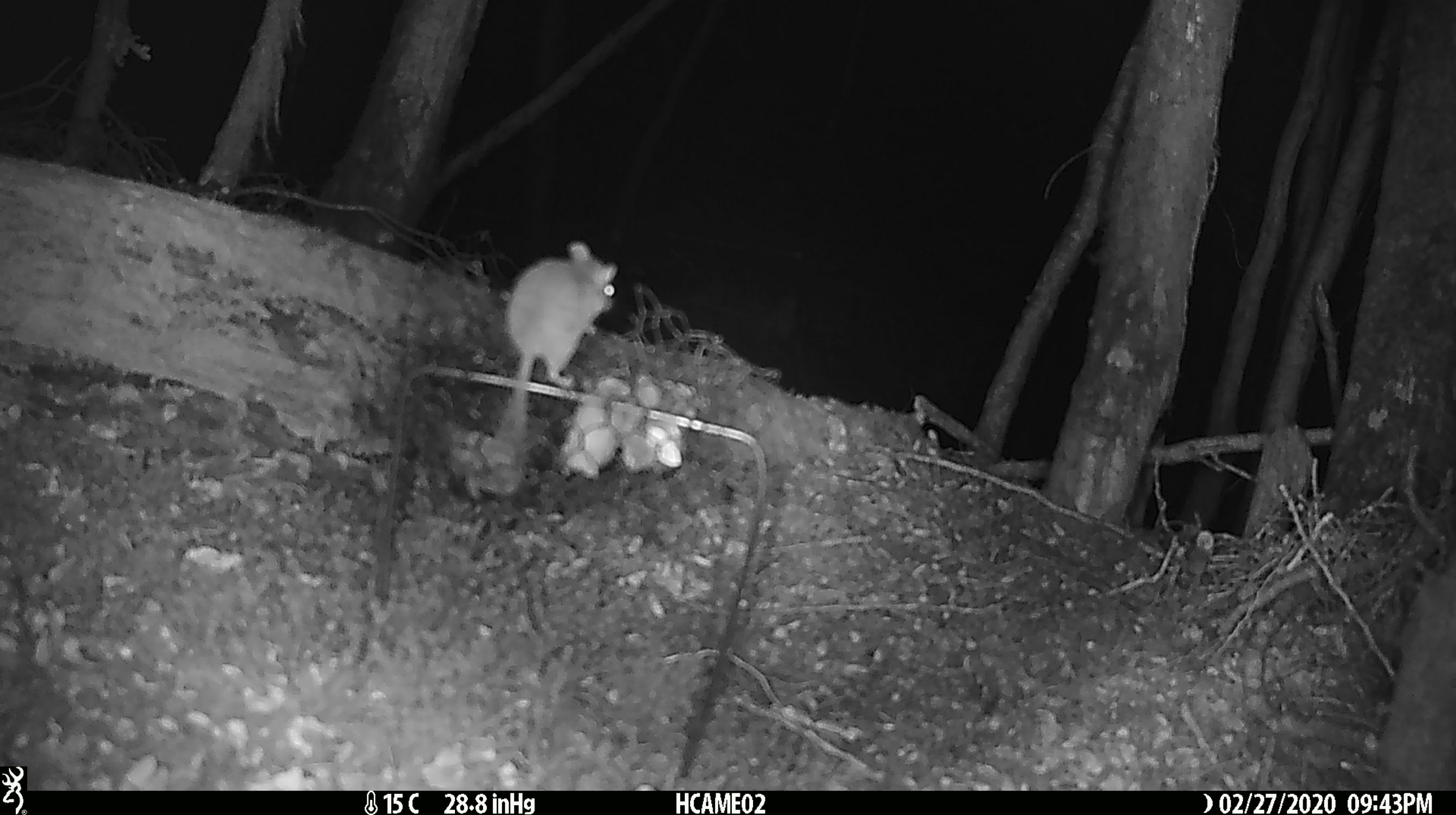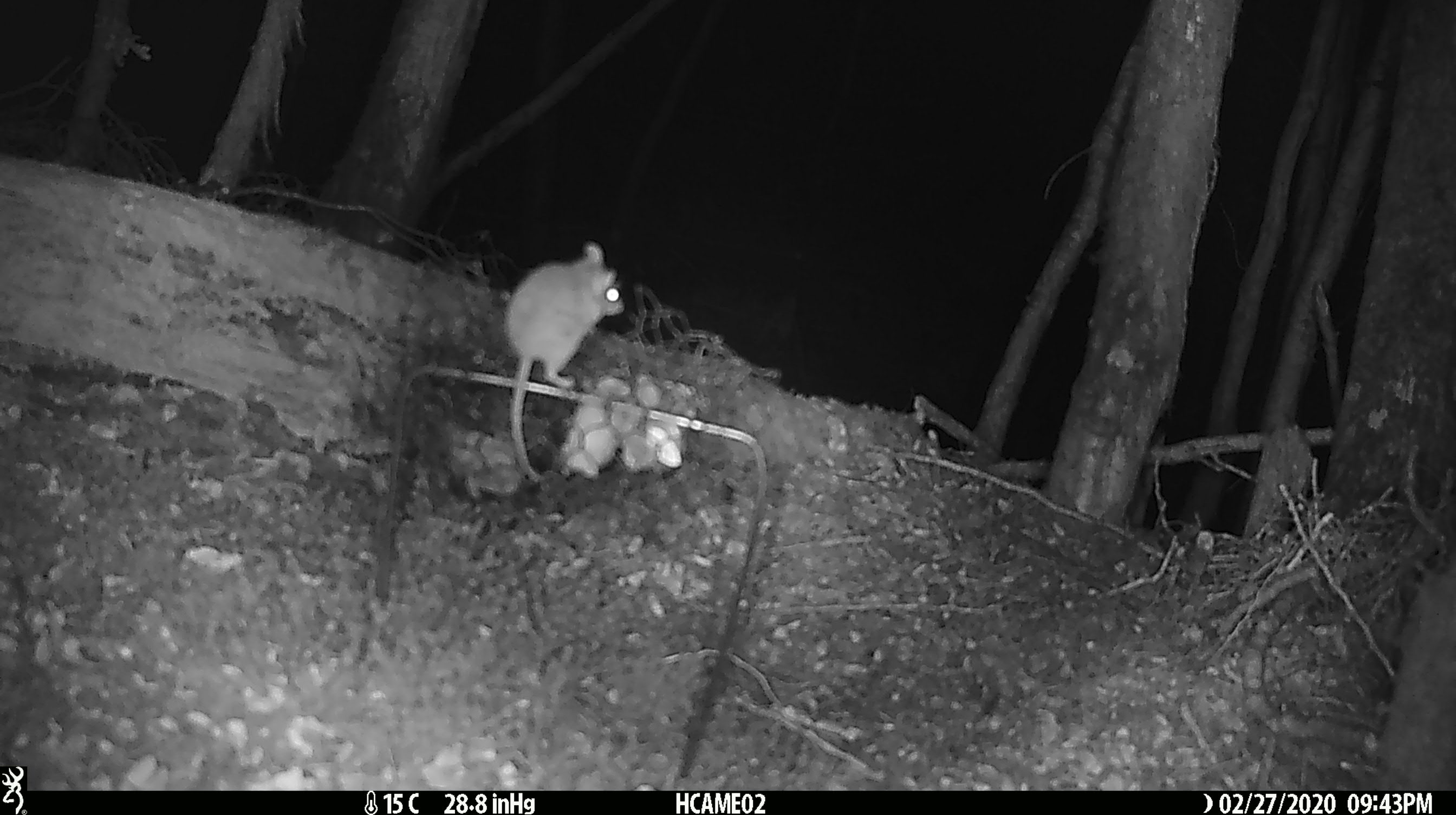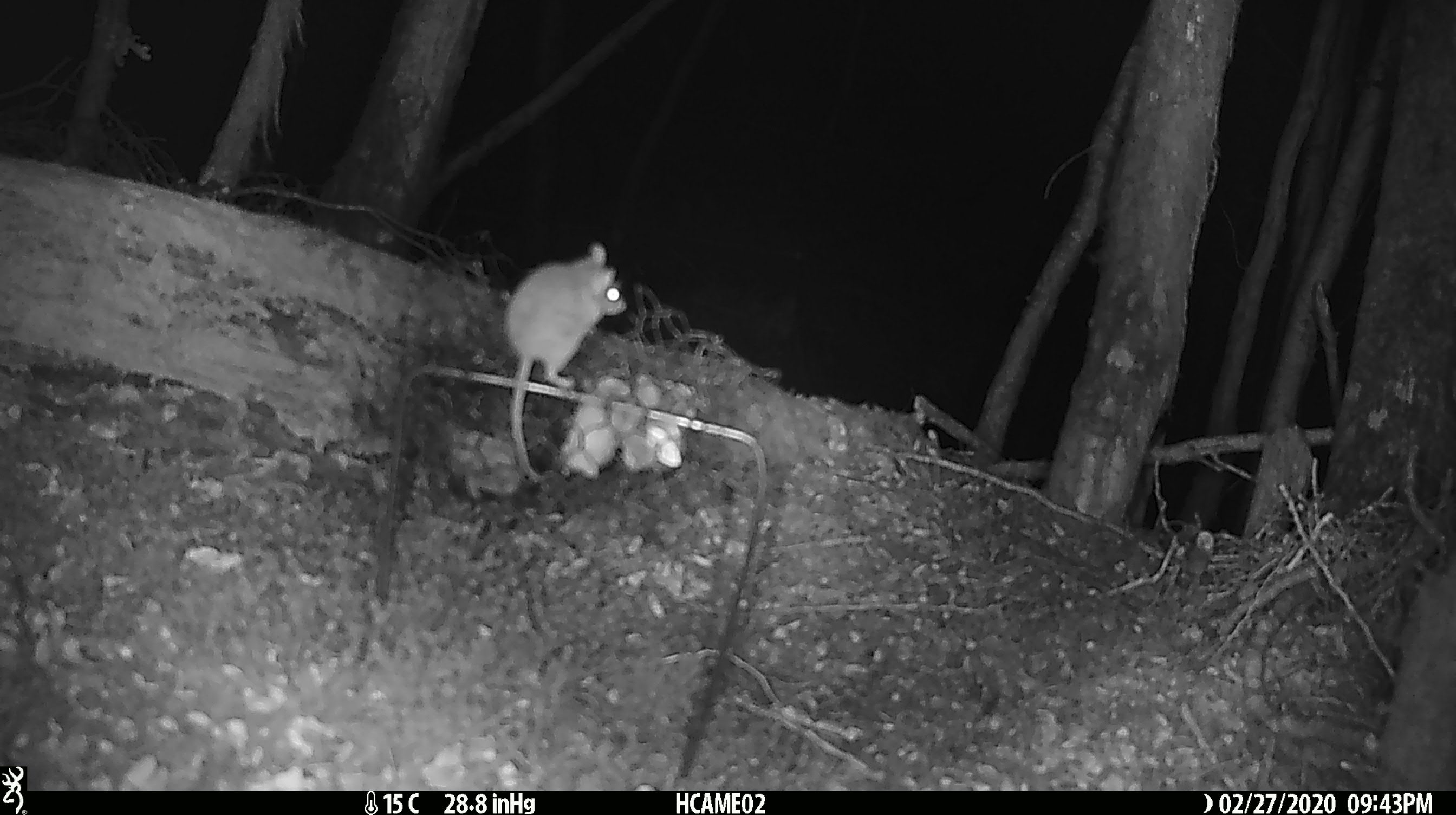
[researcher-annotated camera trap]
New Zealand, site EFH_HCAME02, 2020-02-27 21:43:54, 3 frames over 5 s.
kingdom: Animalia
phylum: Chordata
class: Mammalia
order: Rodentia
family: Muridae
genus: Mus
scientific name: Mus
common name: mouse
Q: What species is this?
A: Mouse (Mus).